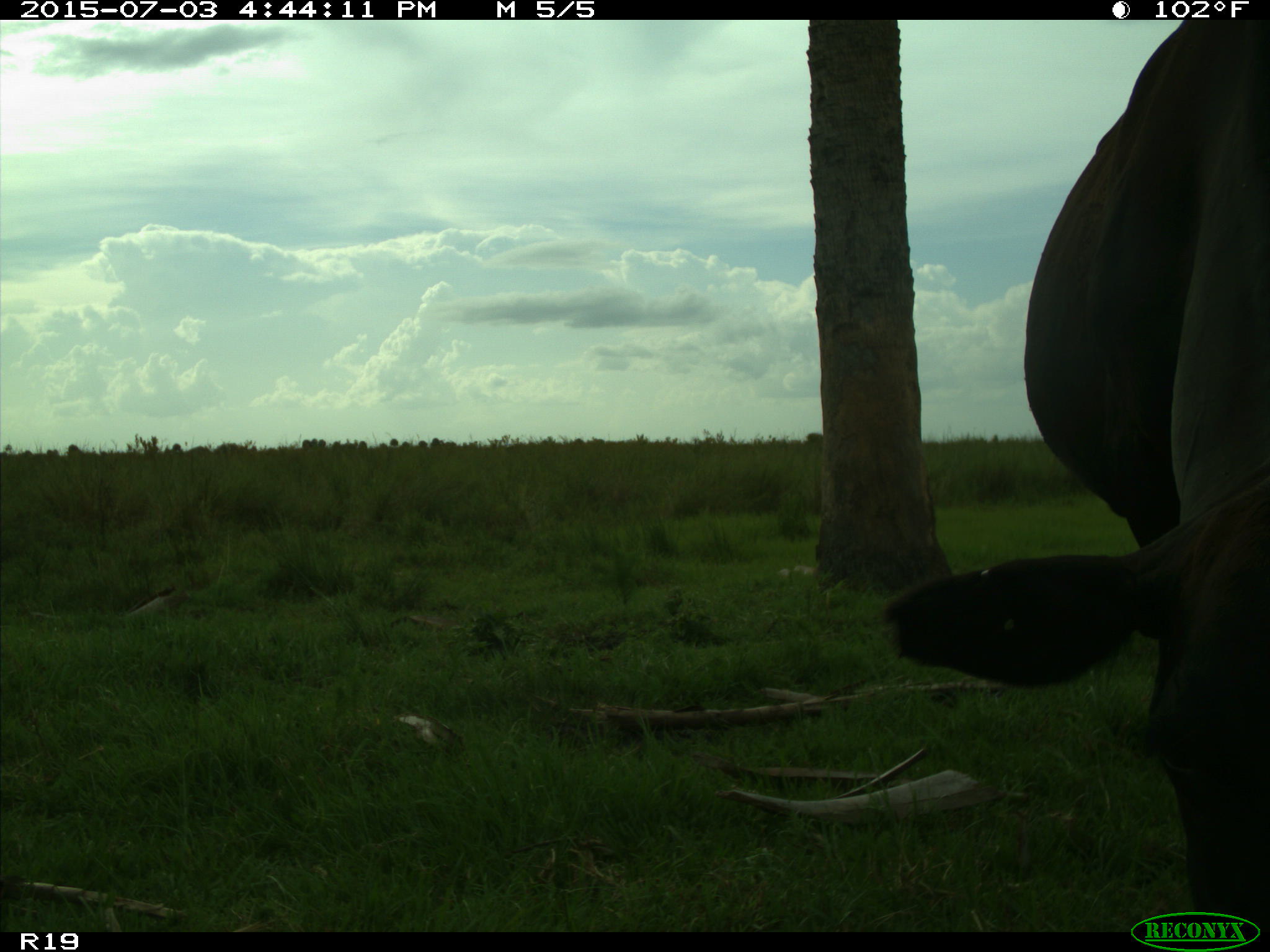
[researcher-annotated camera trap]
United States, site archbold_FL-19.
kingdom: Animalia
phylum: Chordata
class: Mammalia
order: Artiodactyla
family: Bovidae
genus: Bos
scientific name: Bos taurus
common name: domestic cow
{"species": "Bos taurus (domestic cow)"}